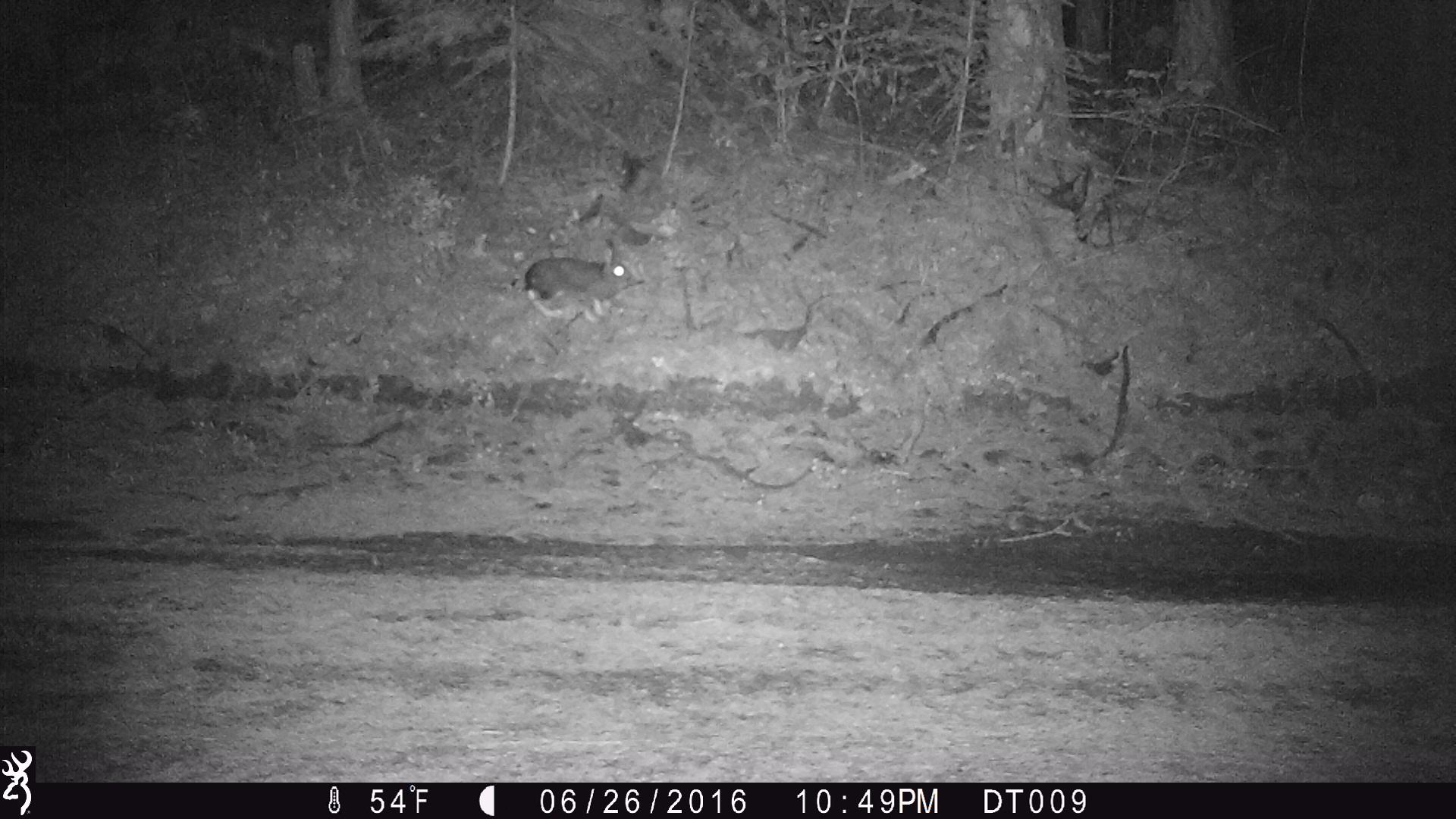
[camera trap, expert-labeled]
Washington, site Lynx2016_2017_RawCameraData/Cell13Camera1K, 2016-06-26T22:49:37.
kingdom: Animalia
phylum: Chordata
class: Mammalia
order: Lagomorpha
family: Leporidae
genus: Lepus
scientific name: Lepus americanus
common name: snowshoe hare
Lepus americanus (snowshoe hare). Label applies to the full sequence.